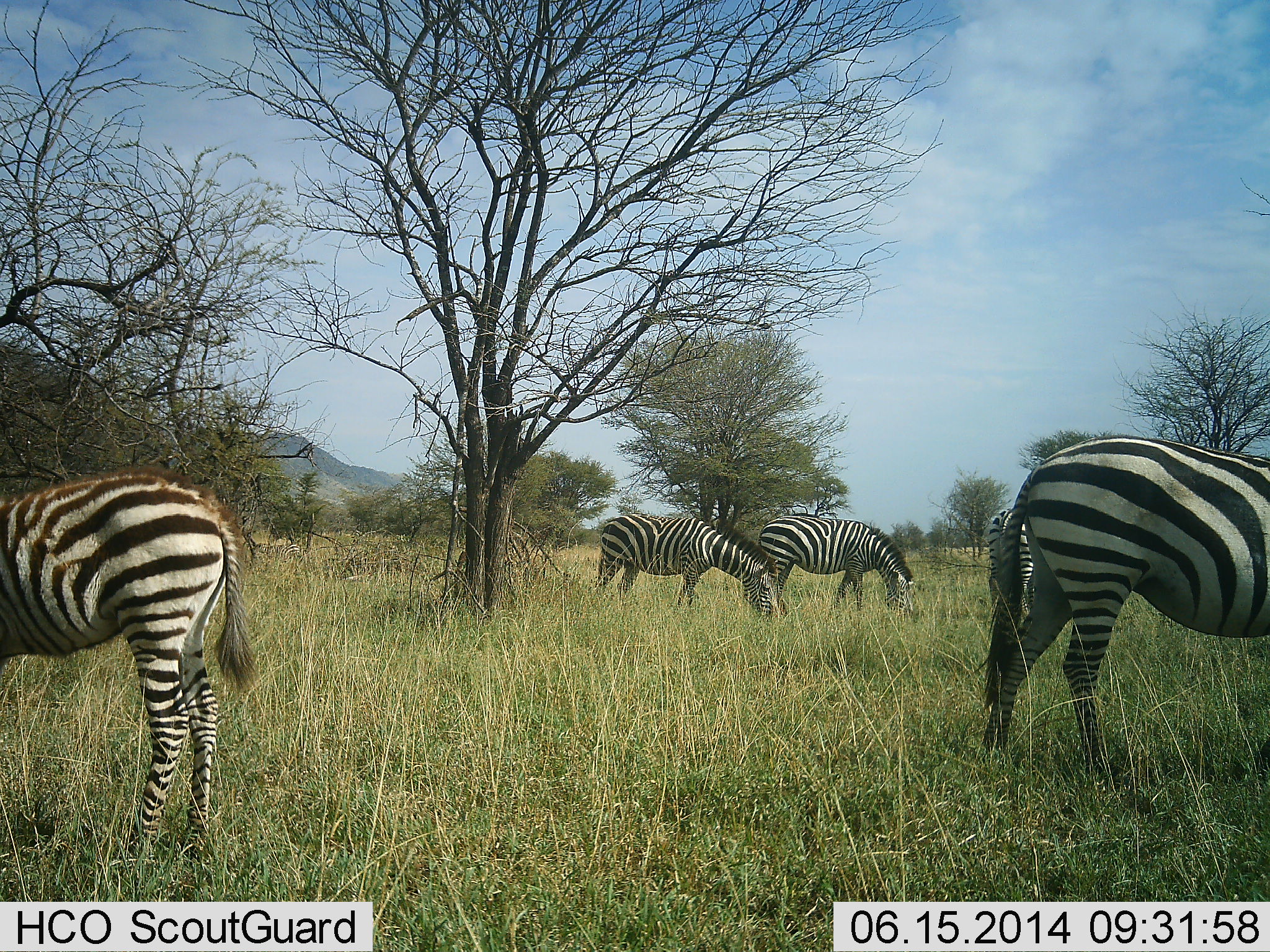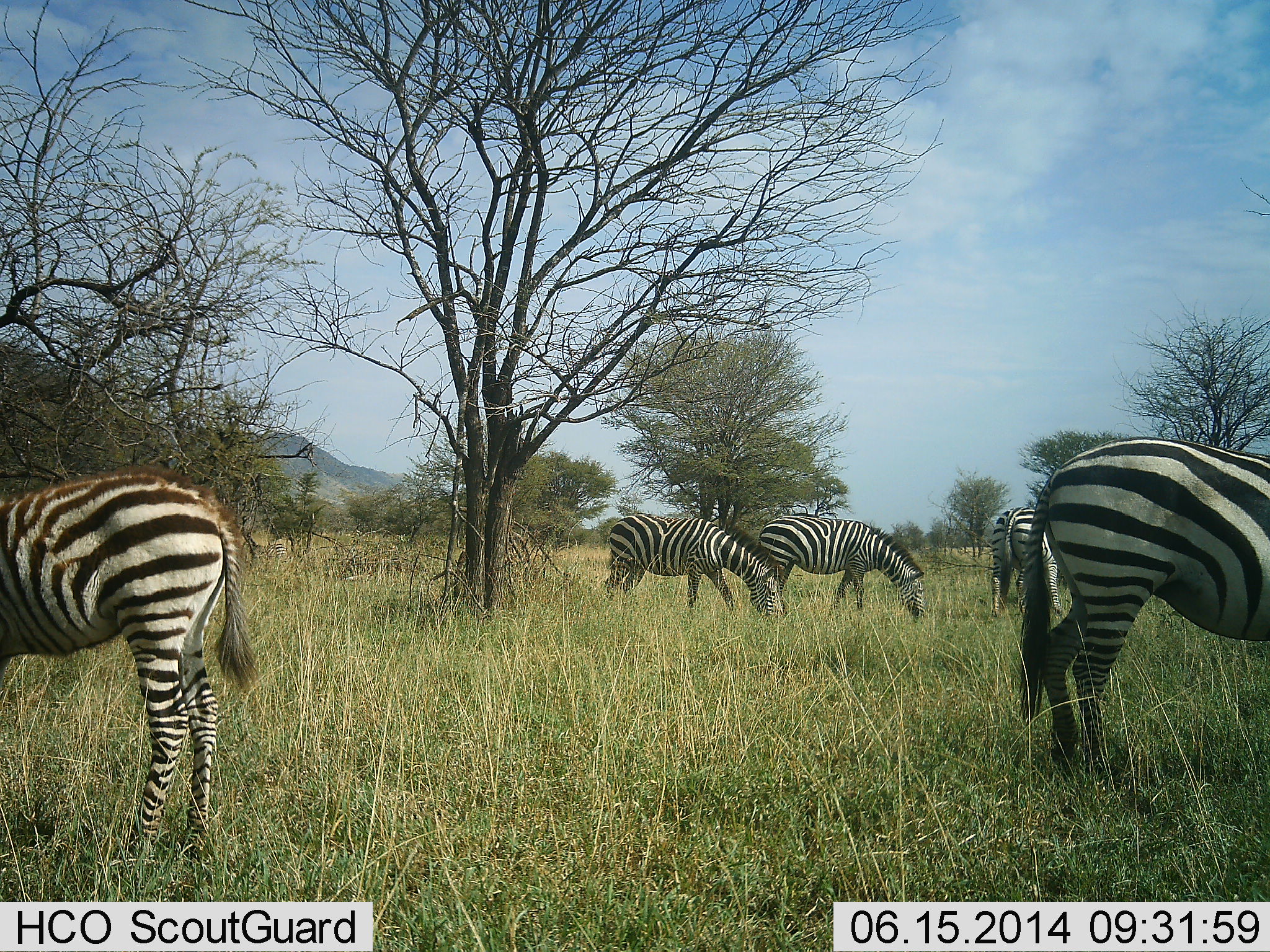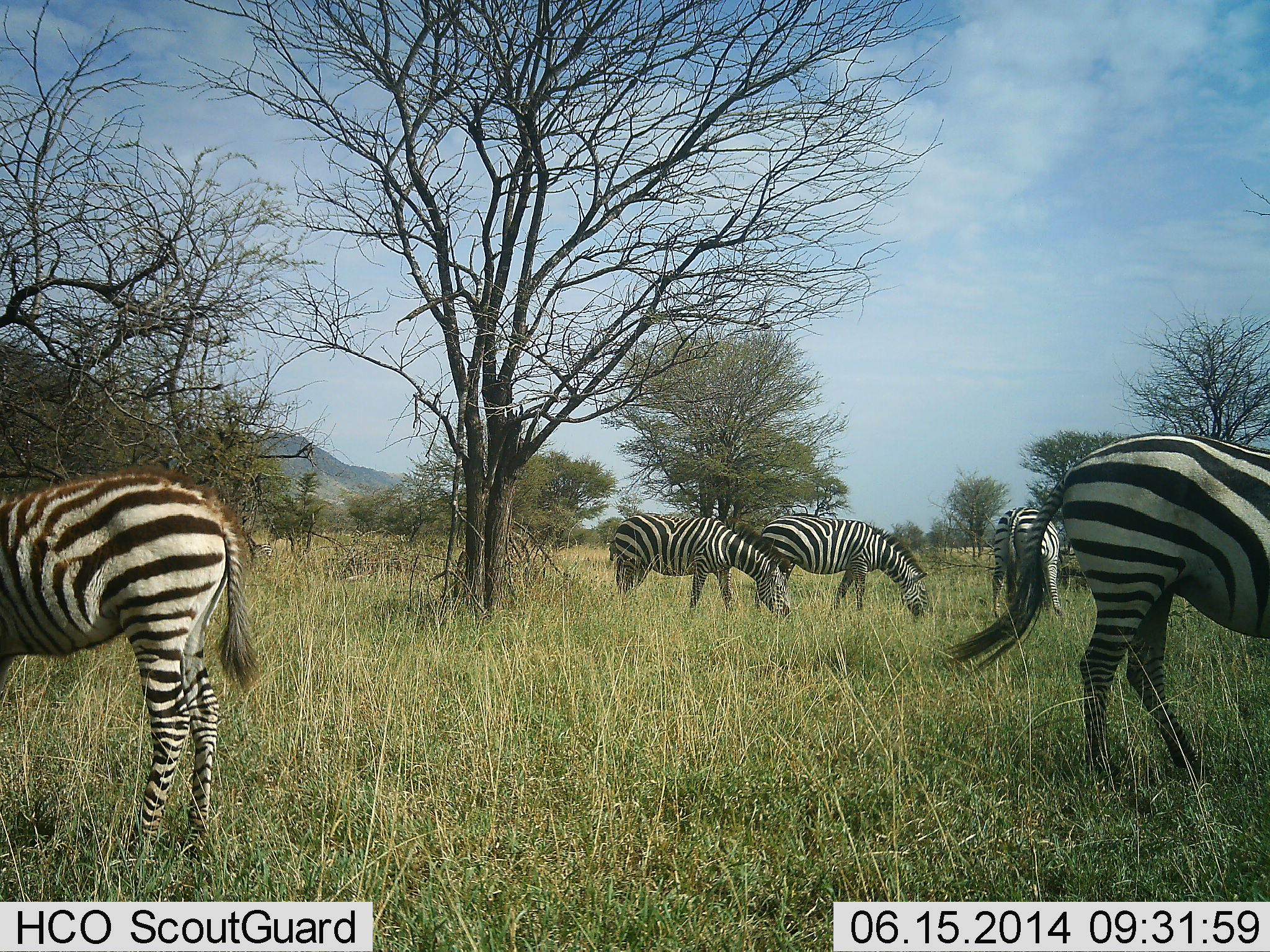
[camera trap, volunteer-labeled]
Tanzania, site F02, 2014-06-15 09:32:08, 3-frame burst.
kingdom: Animalia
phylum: Chordata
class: Mammalia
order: Perissodactyla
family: Equidae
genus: Equus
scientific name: Equus quagga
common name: plains zebra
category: zebra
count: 5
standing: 0%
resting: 0%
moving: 10%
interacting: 0%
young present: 30%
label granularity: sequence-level